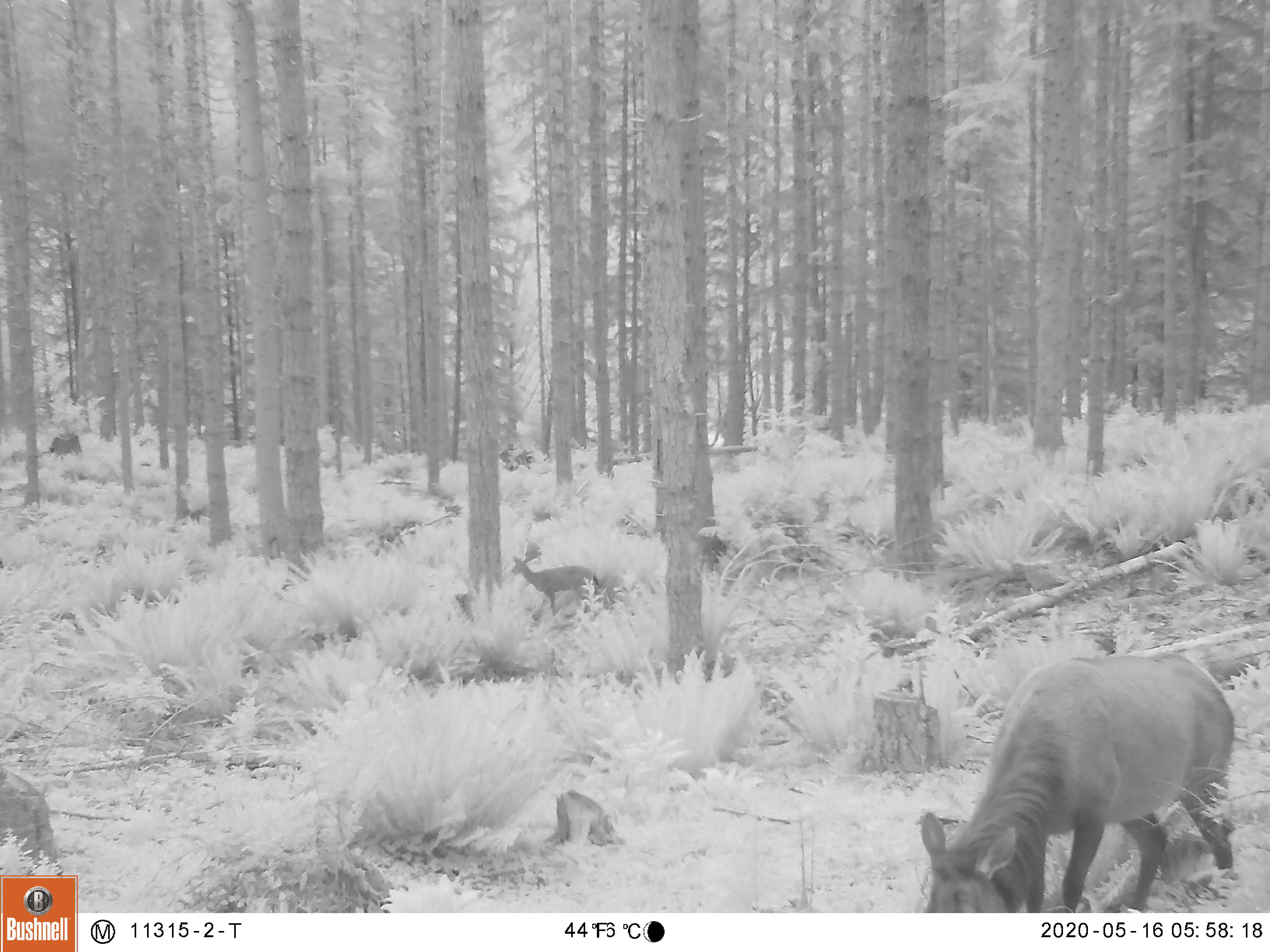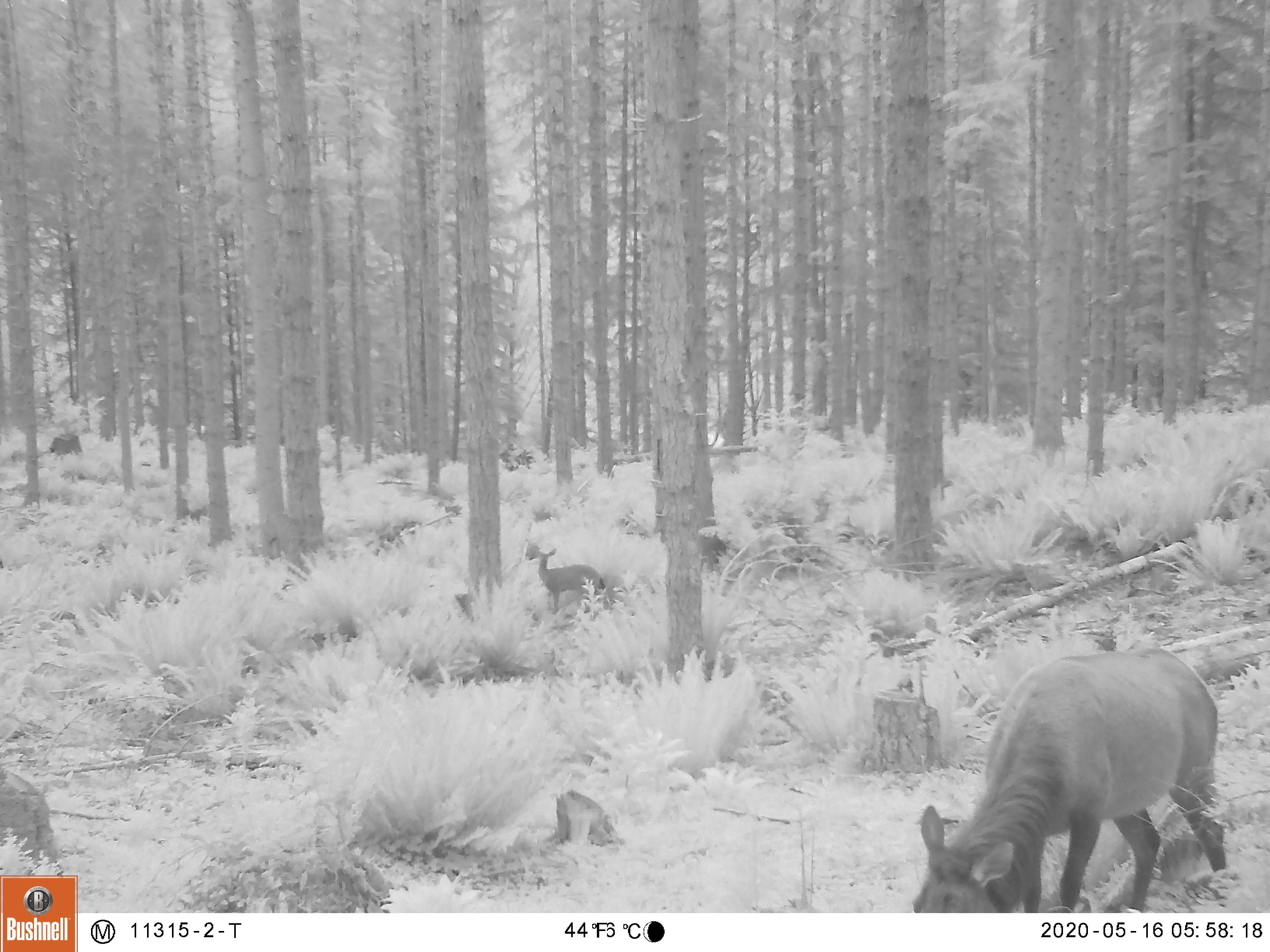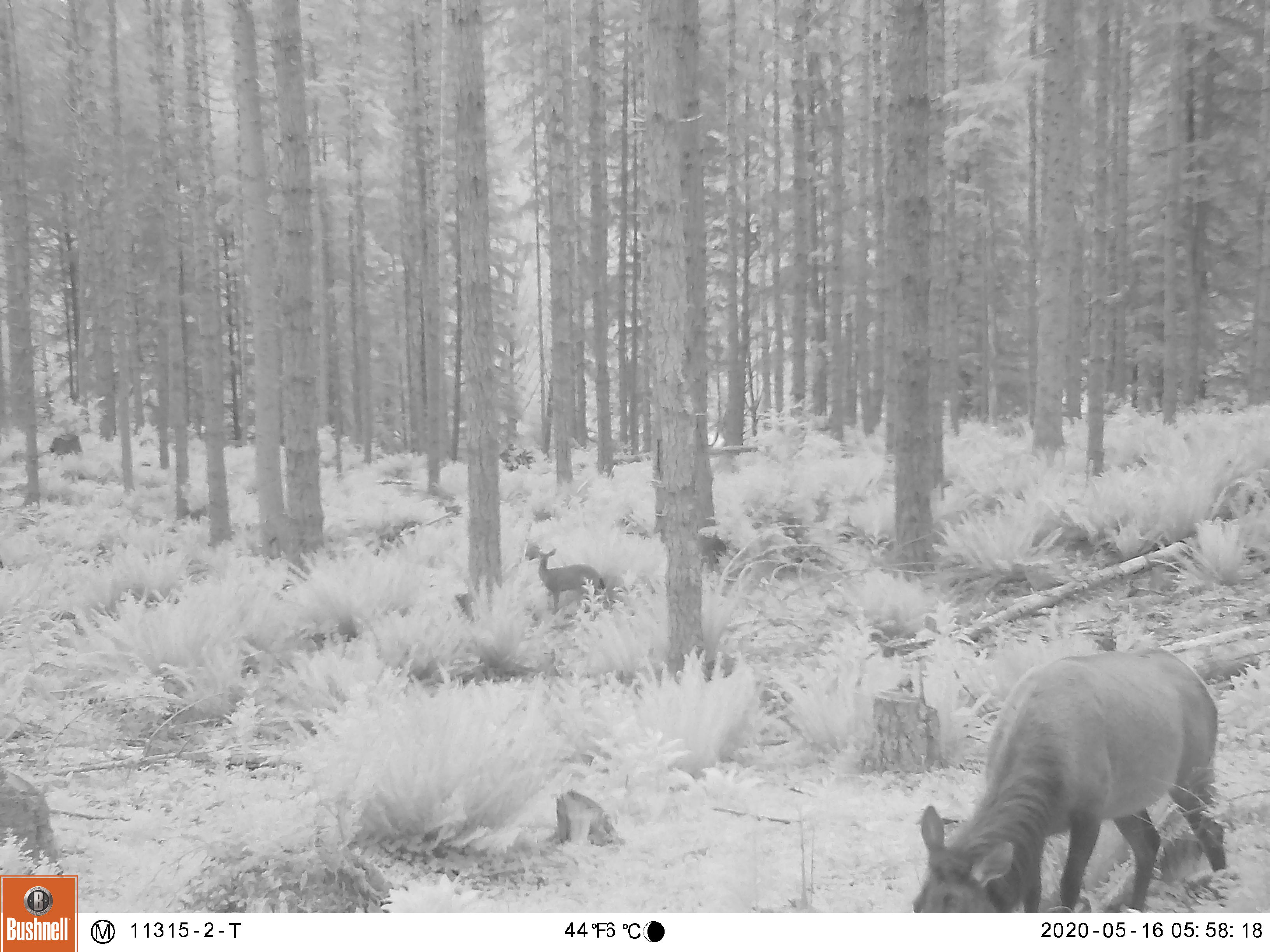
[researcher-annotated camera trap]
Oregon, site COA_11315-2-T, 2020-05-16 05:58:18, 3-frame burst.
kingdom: Animalia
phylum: Chordata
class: Mammalia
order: Artiodactyla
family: Cervidae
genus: Cervus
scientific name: Cervus canadensis roosevelti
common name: roosevelt elk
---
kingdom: Animalia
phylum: Chordata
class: Mammalia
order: Artiodactyla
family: Cervidae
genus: Odocoileus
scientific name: Odocoileus hemionus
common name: black-tailed deer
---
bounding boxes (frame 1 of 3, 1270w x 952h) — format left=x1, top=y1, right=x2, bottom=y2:
roosevelt elk: left=918, top=633, right=1253, bottom=909; left=505, top=551, right=605, bottom=615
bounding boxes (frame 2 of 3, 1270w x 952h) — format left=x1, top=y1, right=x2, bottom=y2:
black-tailed deer: left=911, top=633, right=1235, bottom=906; left=527, top=545, right=611, bottom=618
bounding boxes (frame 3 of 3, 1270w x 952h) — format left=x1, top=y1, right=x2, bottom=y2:
roosevelt elk: left=909, top=626, right=1237, bottom=906; left=530, top=545, right=603, bottom=612